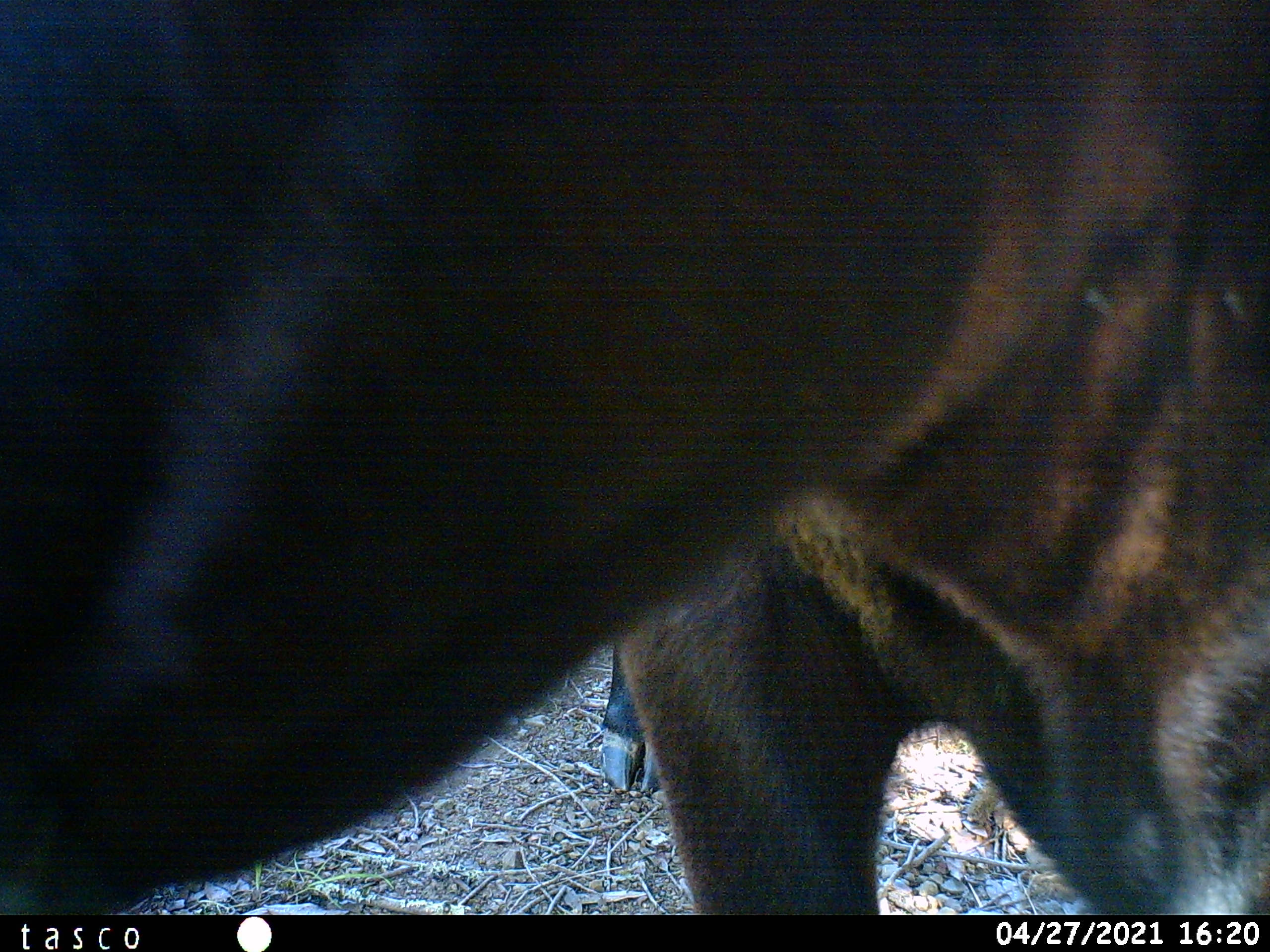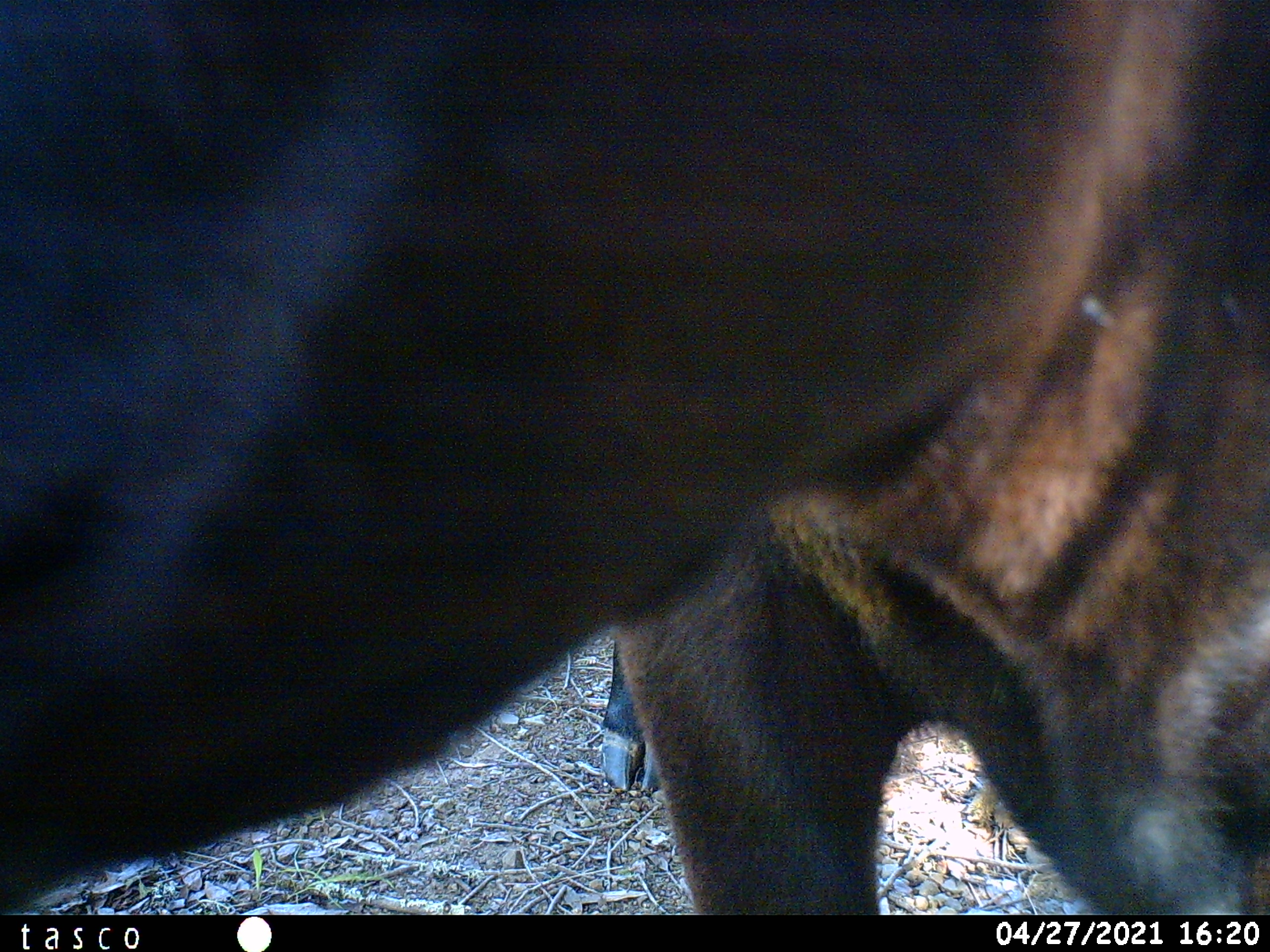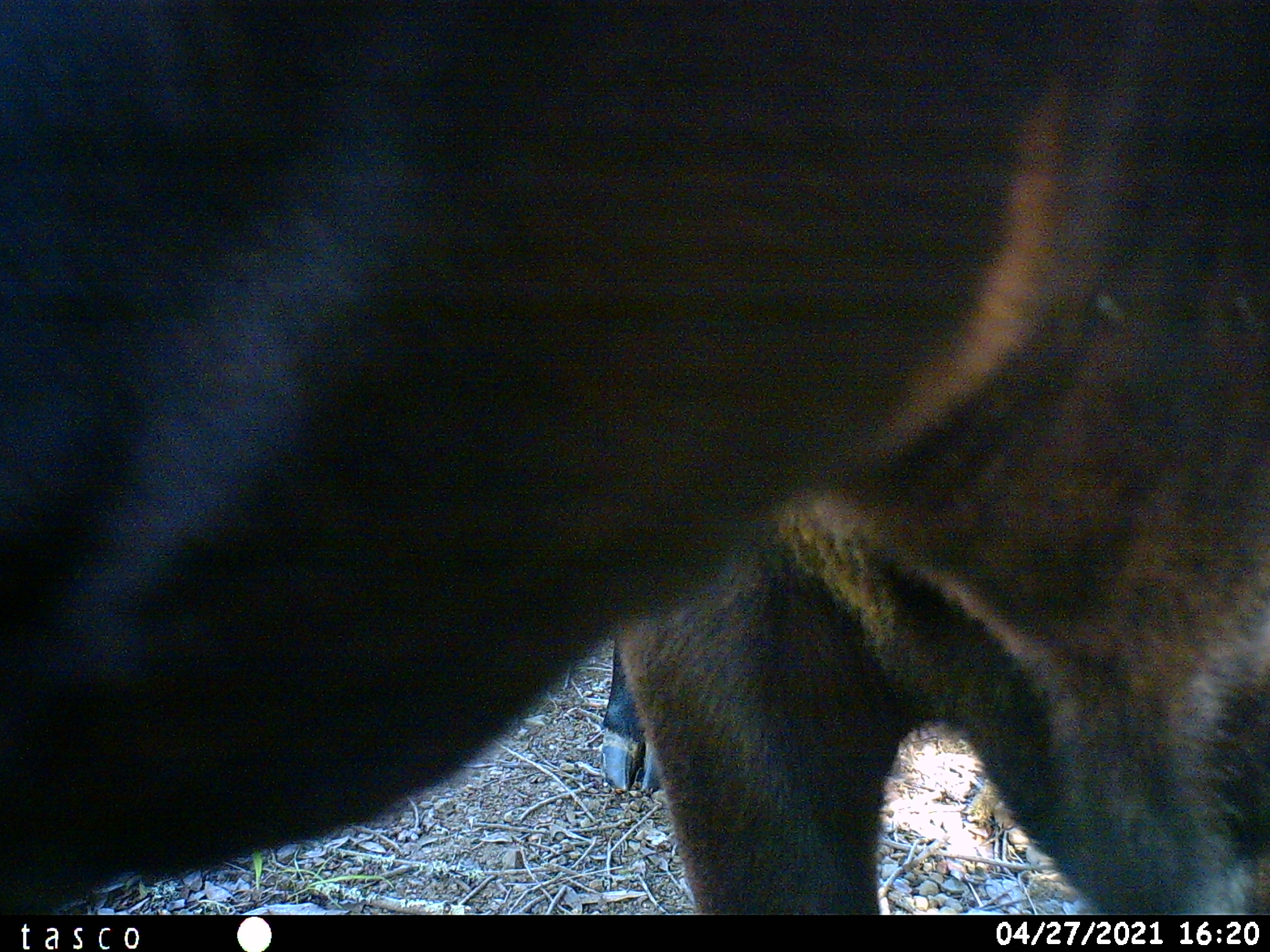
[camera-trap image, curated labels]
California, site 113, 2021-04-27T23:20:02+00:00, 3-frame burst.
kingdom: Animalia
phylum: Chordata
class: Mammalia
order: Artiodactyla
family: Bovidae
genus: Bos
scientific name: Bos taurus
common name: domestic cattle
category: cattle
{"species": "cattle (domestic cattle) (Bos taurus)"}